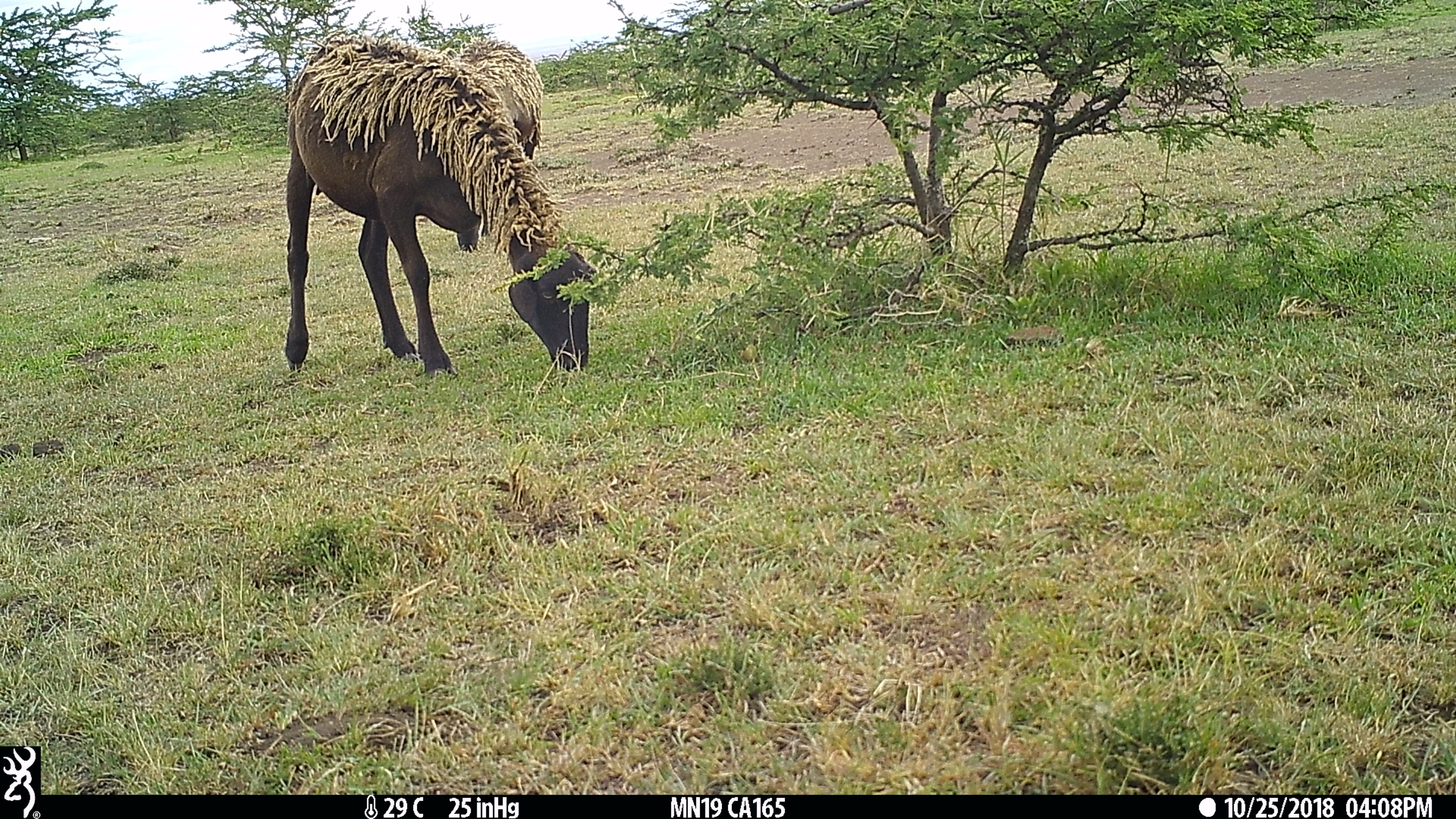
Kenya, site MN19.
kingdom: Animalia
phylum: Chordata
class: Mammalia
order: Artiodactyla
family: Bovidae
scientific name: Bovidae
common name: sheep or goat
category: shoat